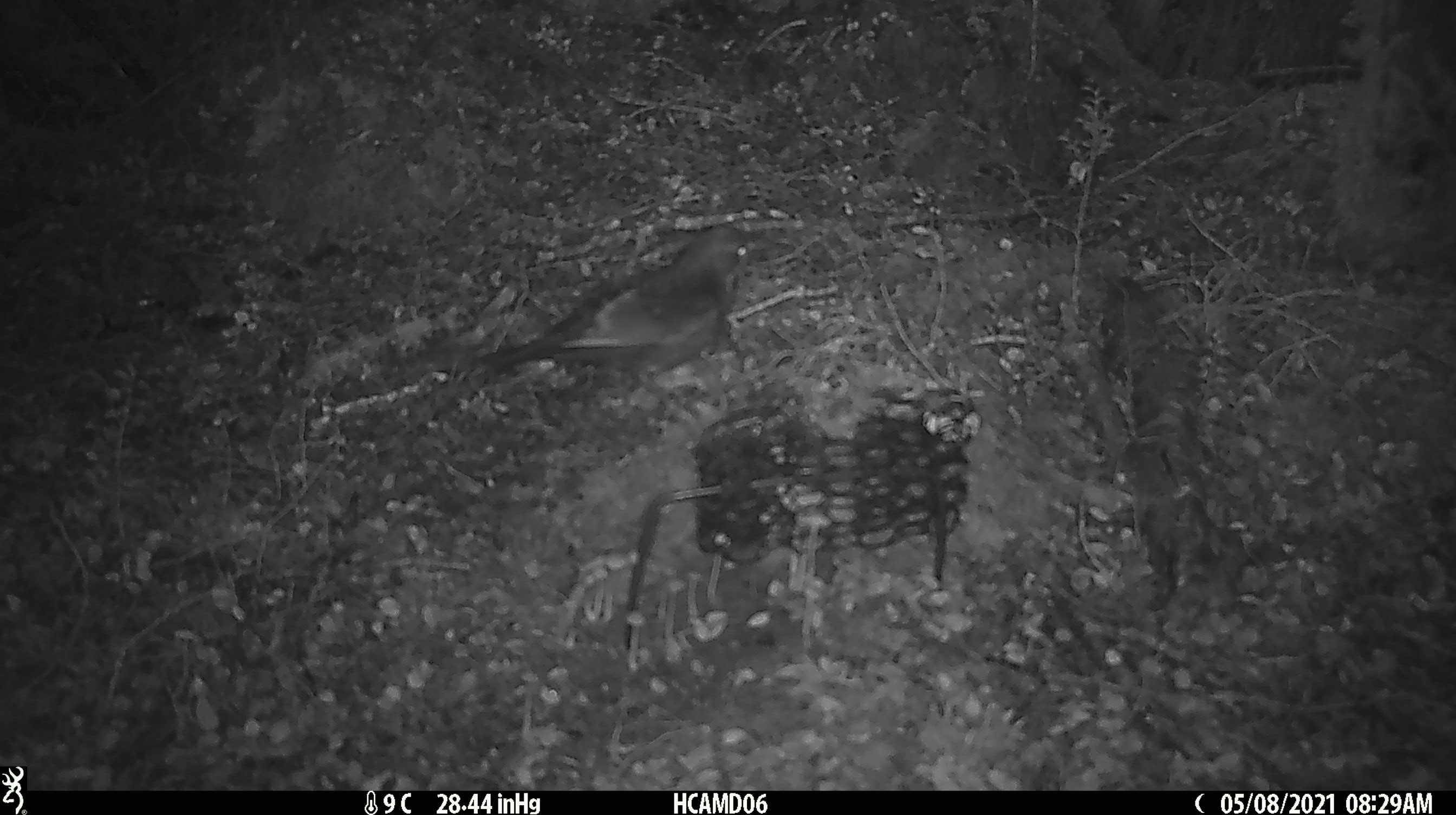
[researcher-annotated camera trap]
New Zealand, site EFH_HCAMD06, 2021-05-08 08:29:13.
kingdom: Animalia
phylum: Chordata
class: Aves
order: Passeriformes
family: Turdidae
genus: Turdus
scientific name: Turdus merula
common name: eurasian blackbird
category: blackbird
Blackbird (eurasian blackbird) (Turdus merula).